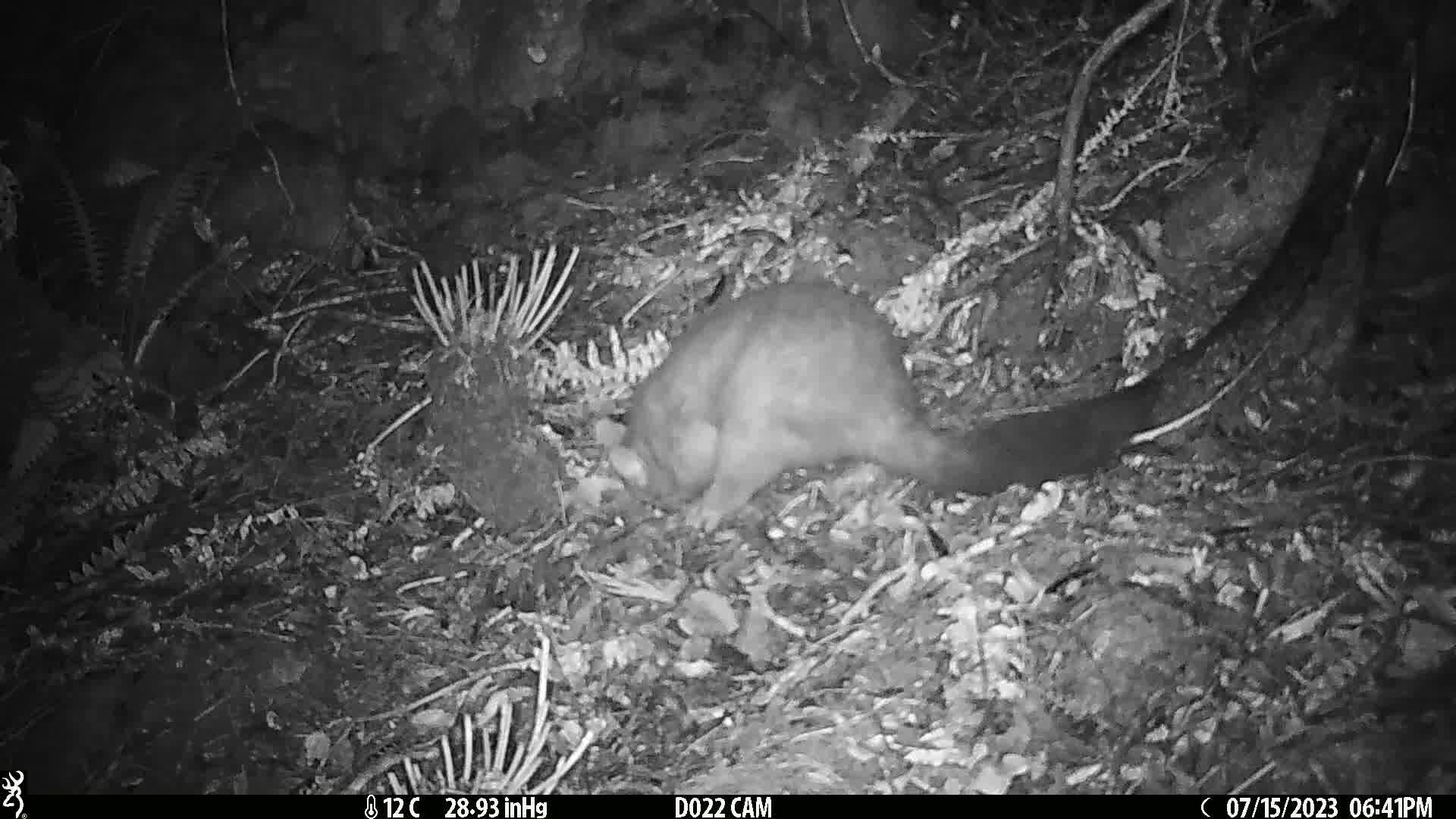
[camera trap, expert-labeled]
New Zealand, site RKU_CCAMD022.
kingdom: Animalia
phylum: Chordata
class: Mammalia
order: Diprotodontia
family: Phalangeridae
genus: Trichosurus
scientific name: Trichosurus vulpecula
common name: common brushtail possum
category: possum